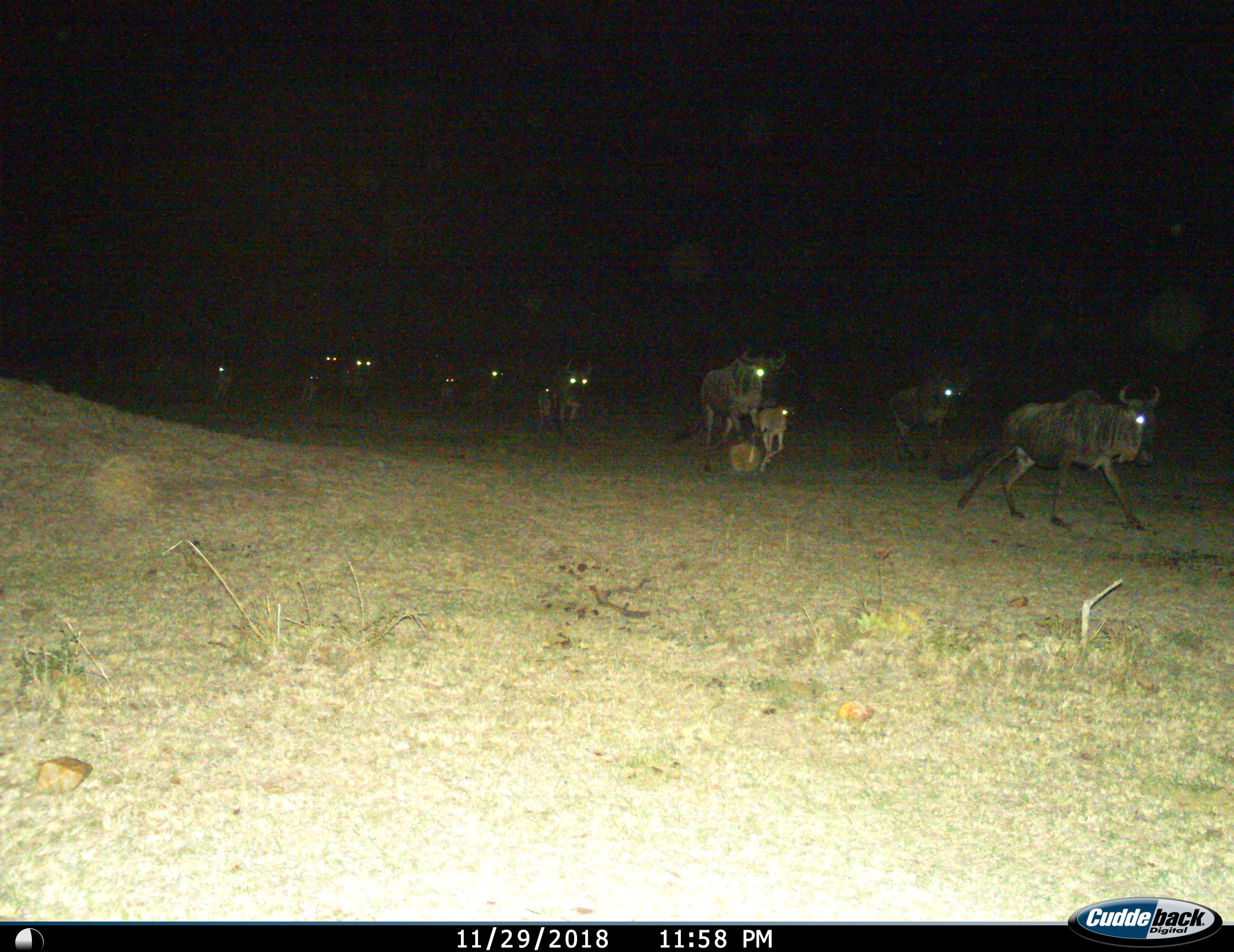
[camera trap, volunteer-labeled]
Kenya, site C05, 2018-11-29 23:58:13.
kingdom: Animalia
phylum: Chordata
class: Mammalia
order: Artiodactyla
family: Bovidae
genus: Connochaetes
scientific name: Connochaetes taurinus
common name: common wildebeest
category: wildebeest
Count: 11-50.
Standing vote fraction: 0%.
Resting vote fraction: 0%.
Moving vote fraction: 100%.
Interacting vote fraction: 0%.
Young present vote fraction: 100%.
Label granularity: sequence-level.